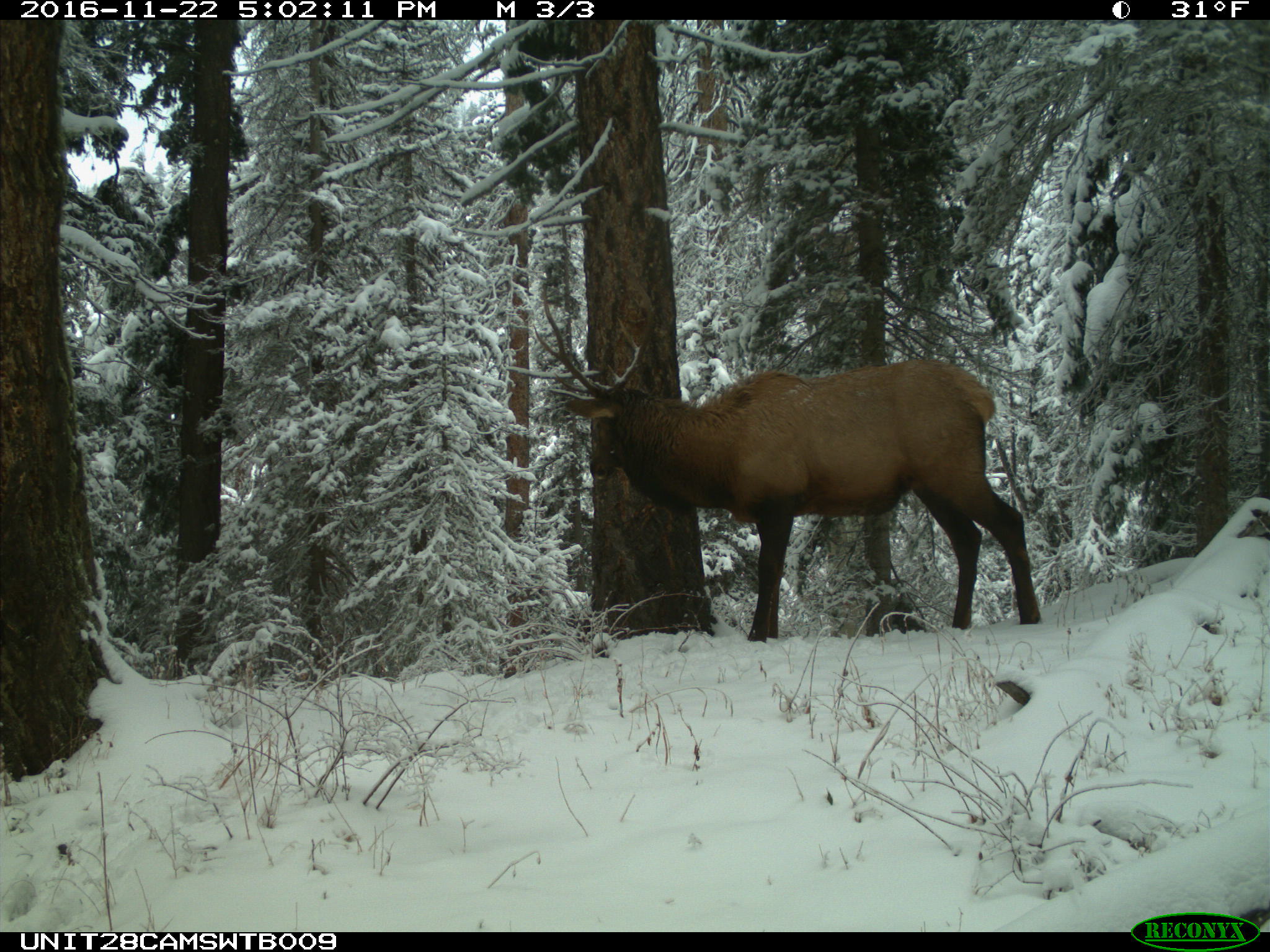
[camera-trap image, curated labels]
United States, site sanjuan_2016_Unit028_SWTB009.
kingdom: Animalia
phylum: Chordata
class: Mammalia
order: Artiodactyla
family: Cervidae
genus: Cervus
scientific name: Cervus elaphus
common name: red deer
Cervus elaphus (red deer).